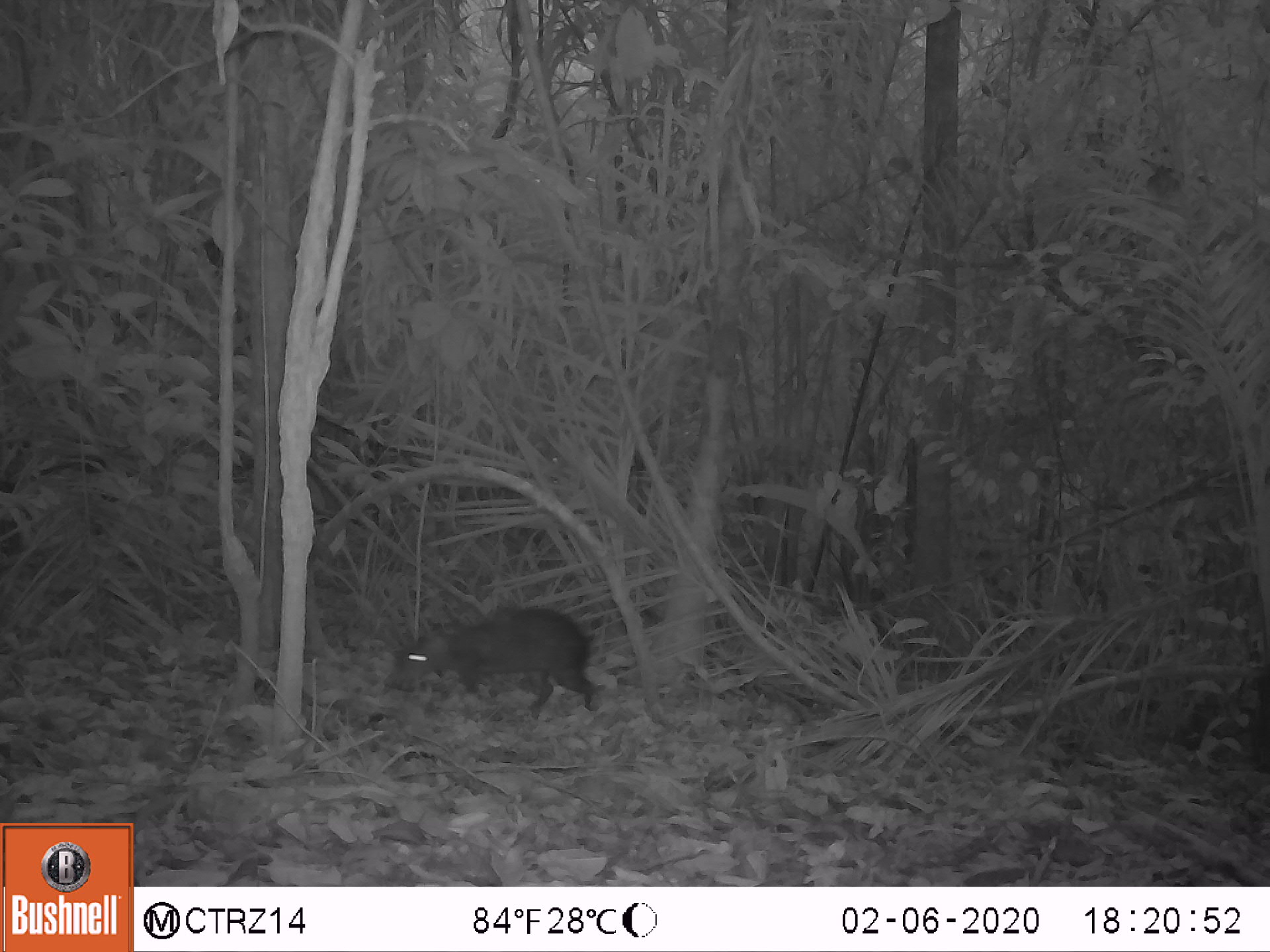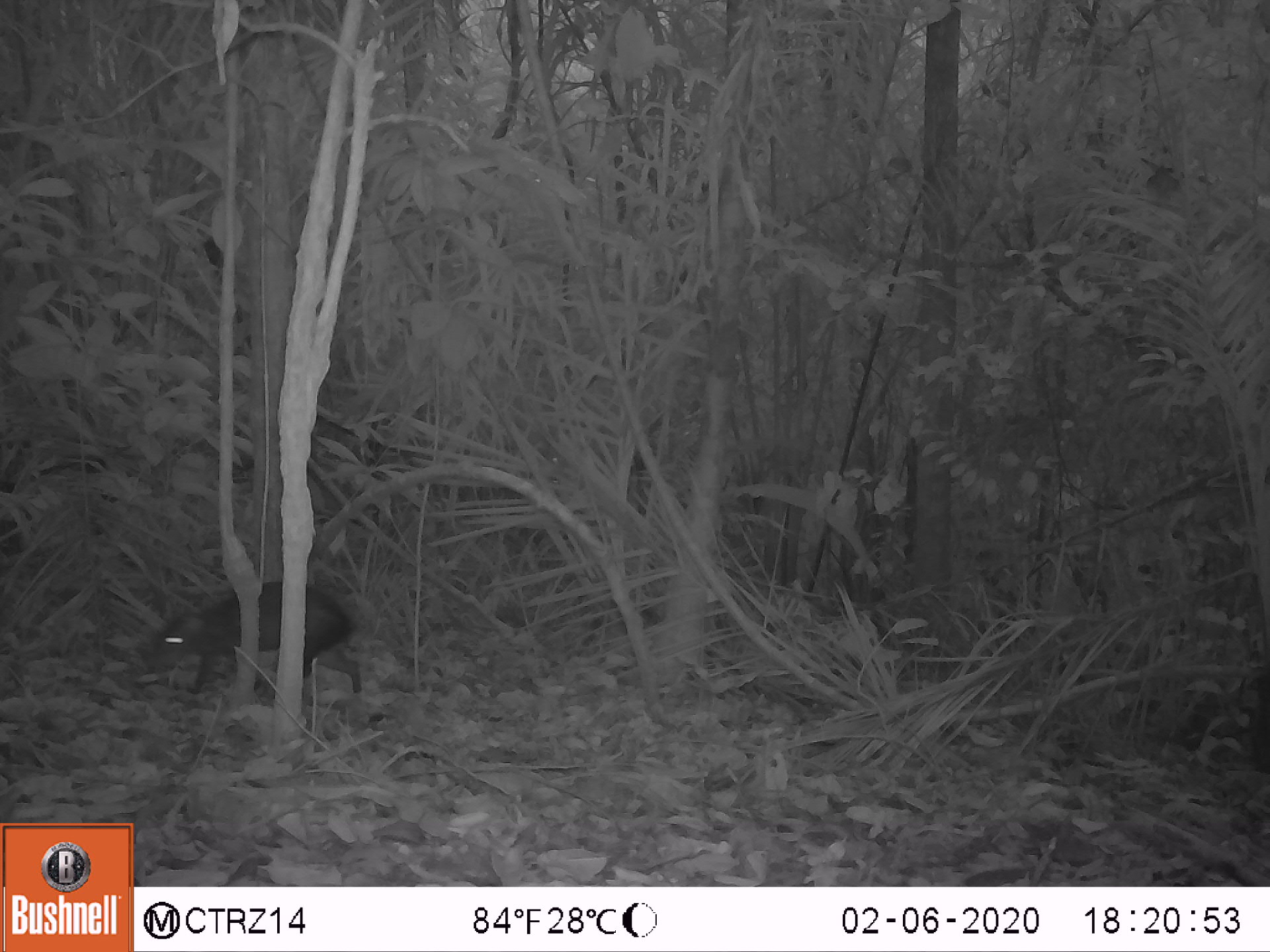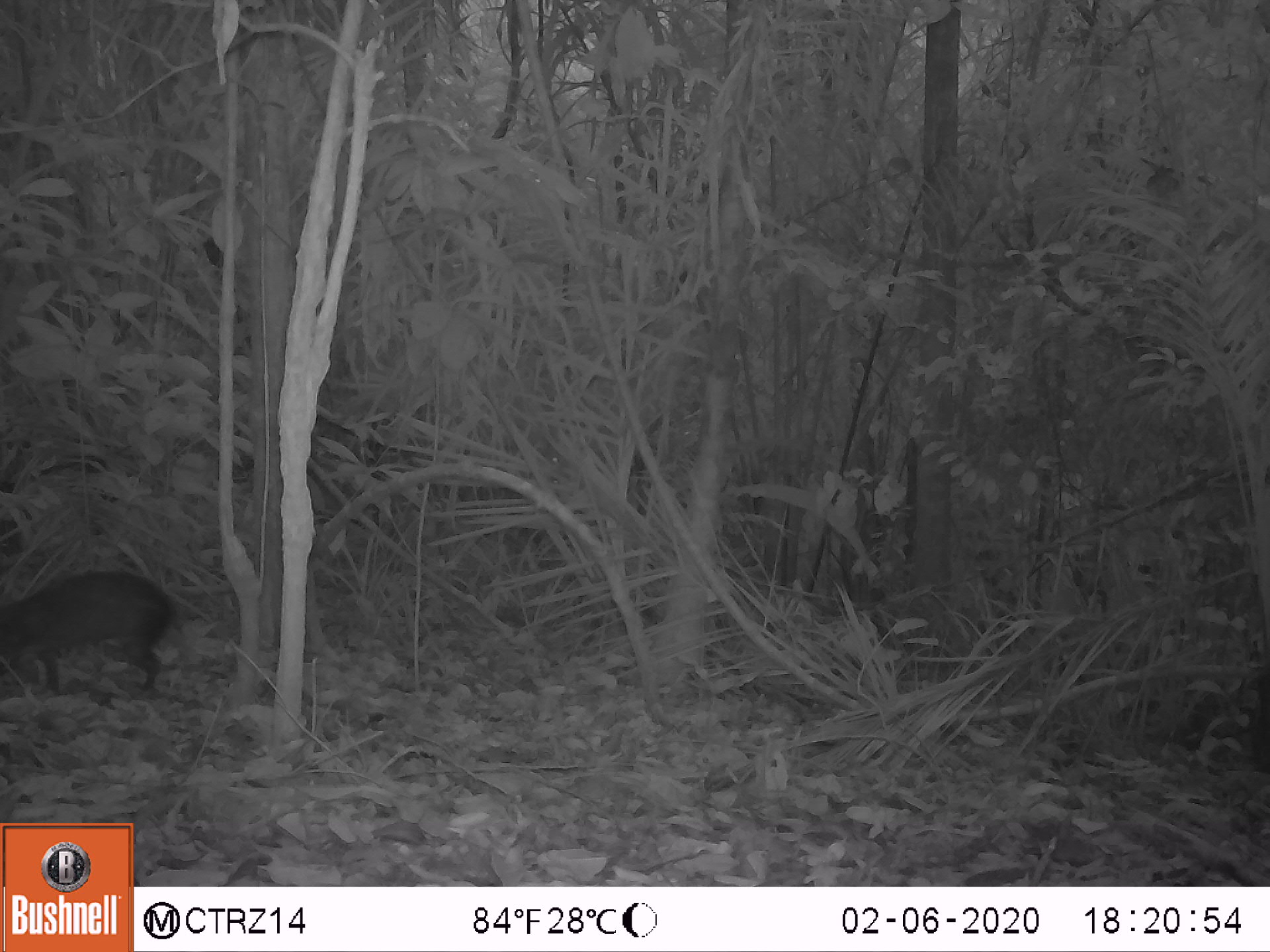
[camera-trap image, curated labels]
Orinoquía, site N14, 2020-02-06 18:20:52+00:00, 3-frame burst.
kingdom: Animalia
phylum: Chordata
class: Mammalia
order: Rodentia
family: Dasyproctidae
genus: Dasyprocta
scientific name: Dasyprocta fuliginosa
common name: black agouti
Black agouti (Dasyprocta fuliginosa).